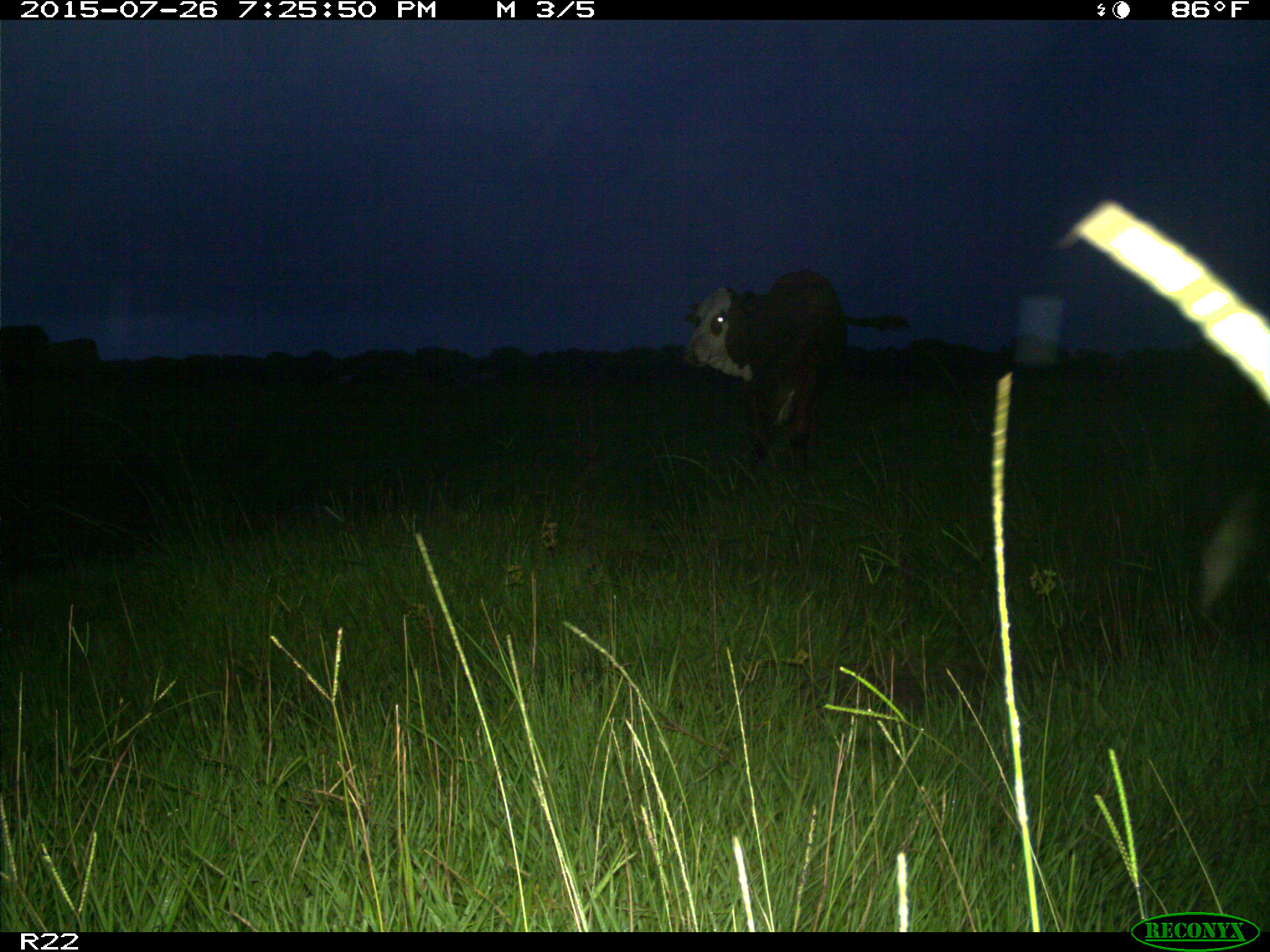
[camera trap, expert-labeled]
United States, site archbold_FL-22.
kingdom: Animalia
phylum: Chordata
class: Mammalia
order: Artiodactyla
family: Bovidae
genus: Bos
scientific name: Bos taurus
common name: domestic cow